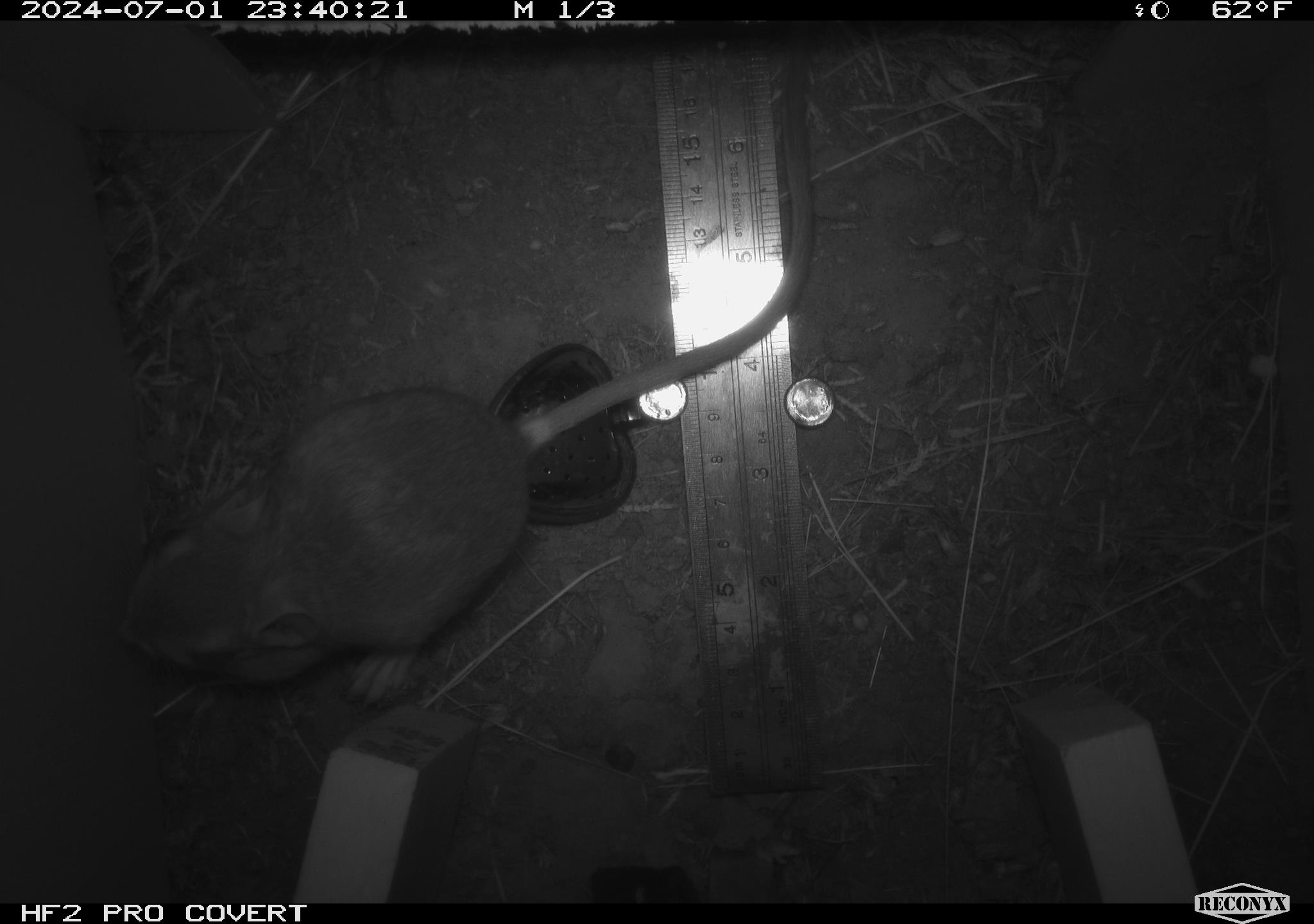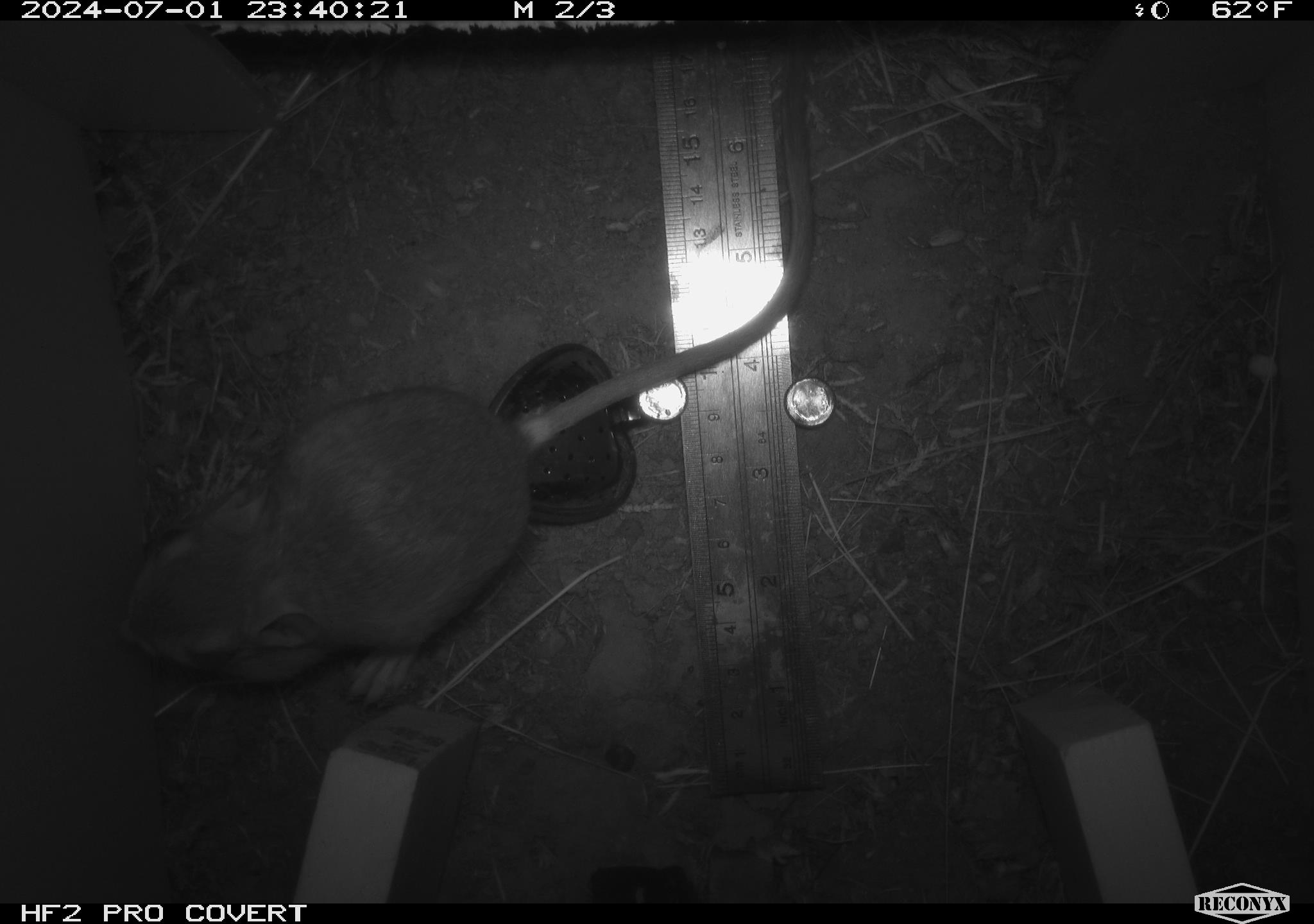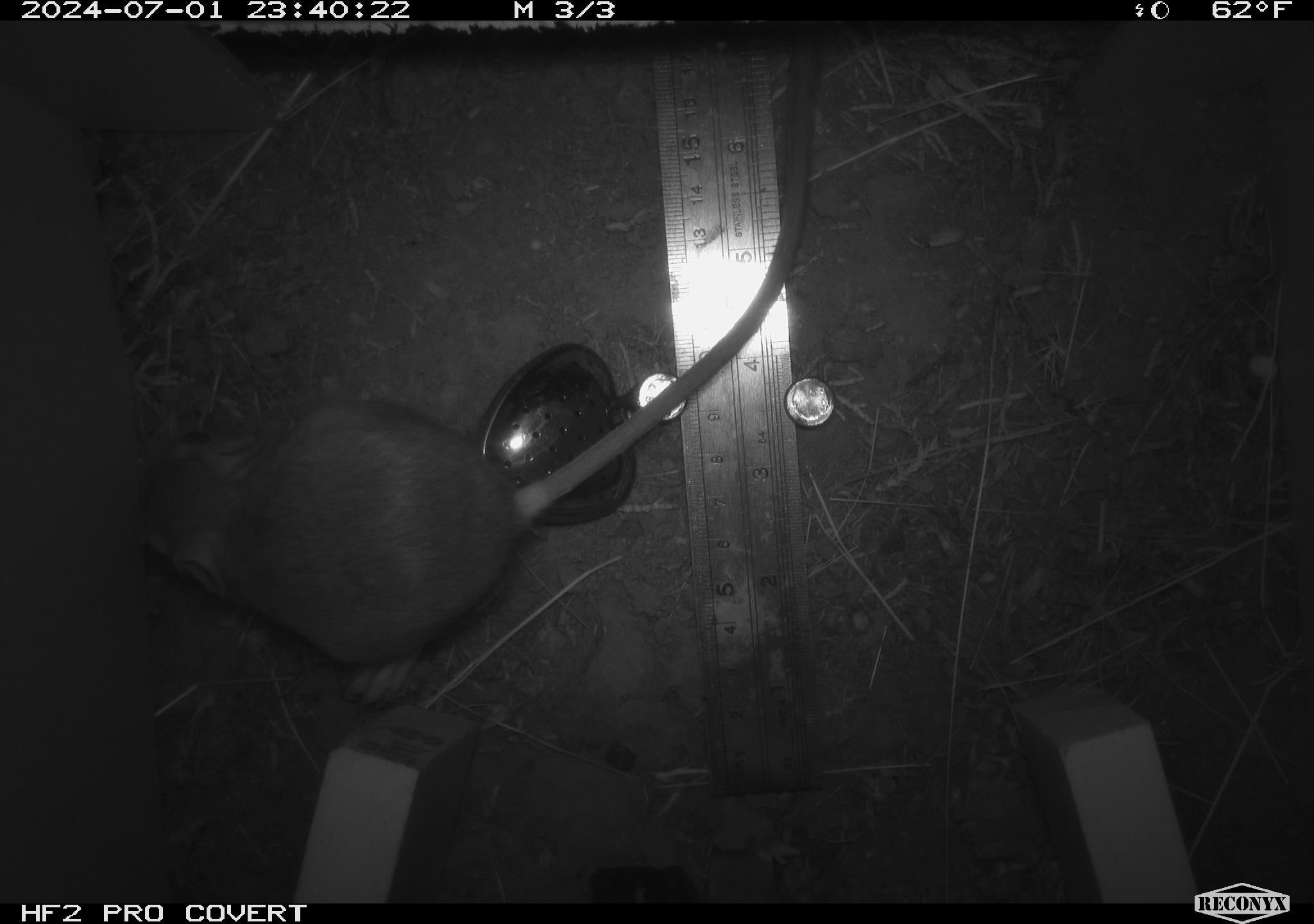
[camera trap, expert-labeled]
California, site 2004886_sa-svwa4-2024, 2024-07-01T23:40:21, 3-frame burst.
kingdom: Animalia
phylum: Chordata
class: Mammalia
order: Rodentia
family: Heteromyidae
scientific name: Heteromyidae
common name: kangaroo rats and pocket mice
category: heteromyidae family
Heteromyidae family (kangaroo rats and pocket mice) (Heteromyidae).